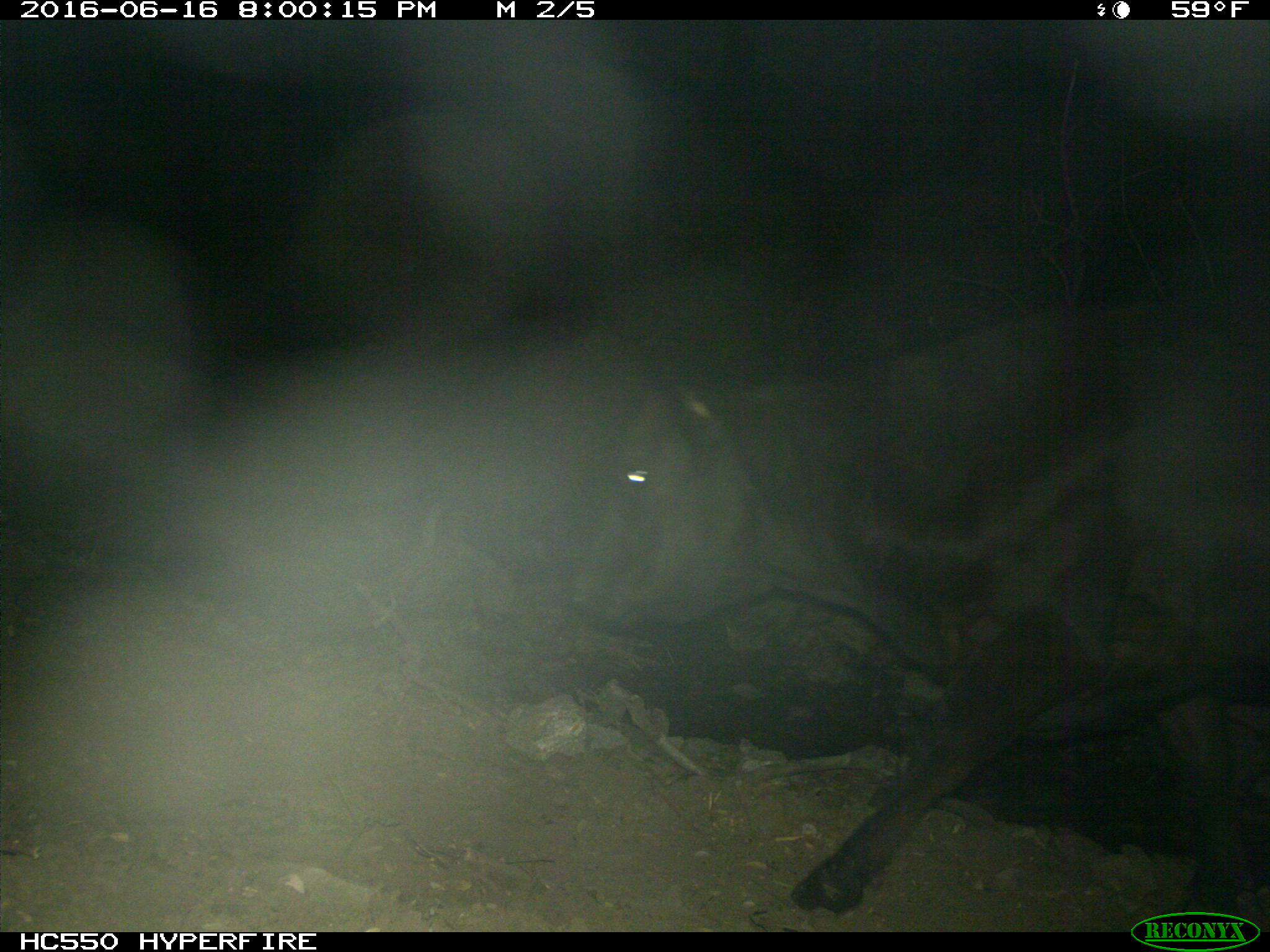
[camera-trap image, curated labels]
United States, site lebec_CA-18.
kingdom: Animalia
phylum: Chordata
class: Mammalia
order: Artiodactyla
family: Bovidae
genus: Bos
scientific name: Bos taurus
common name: domestic cow